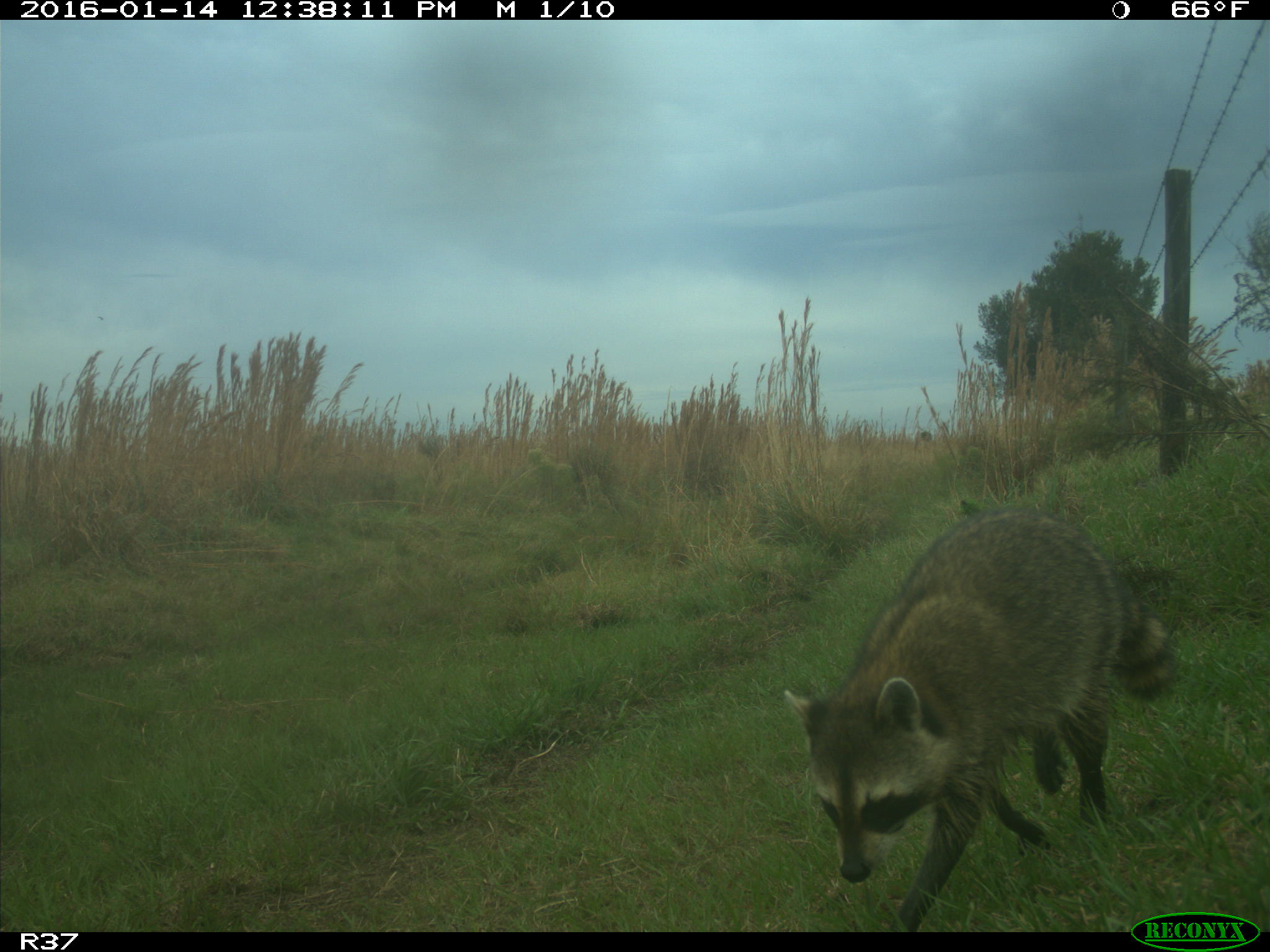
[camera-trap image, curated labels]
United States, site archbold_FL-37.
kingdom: Animalia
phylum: Chordata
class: Mammalia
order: Carnivora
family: Procyonidae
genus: Procyon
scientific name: Procyon lotor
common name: common raccoon